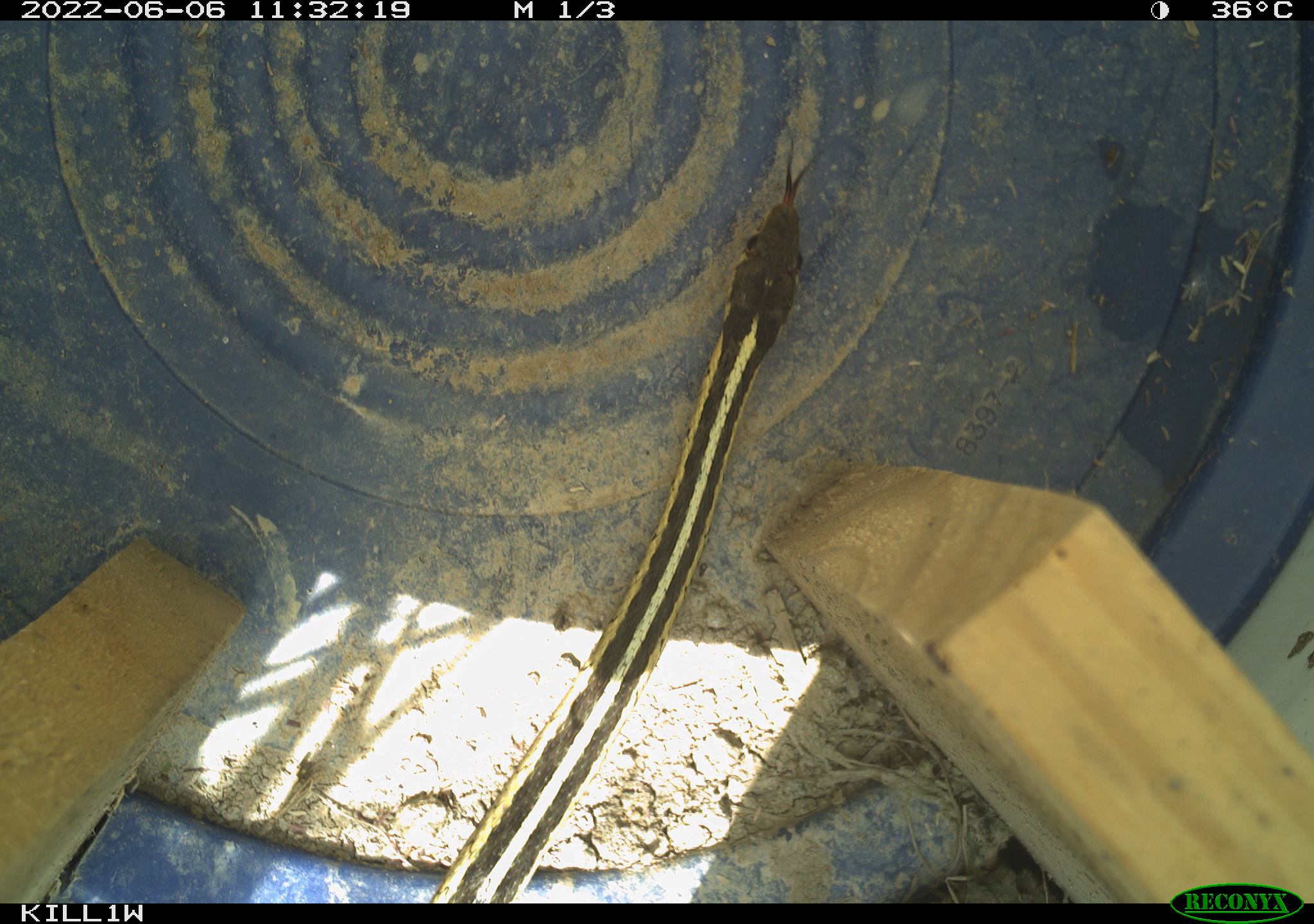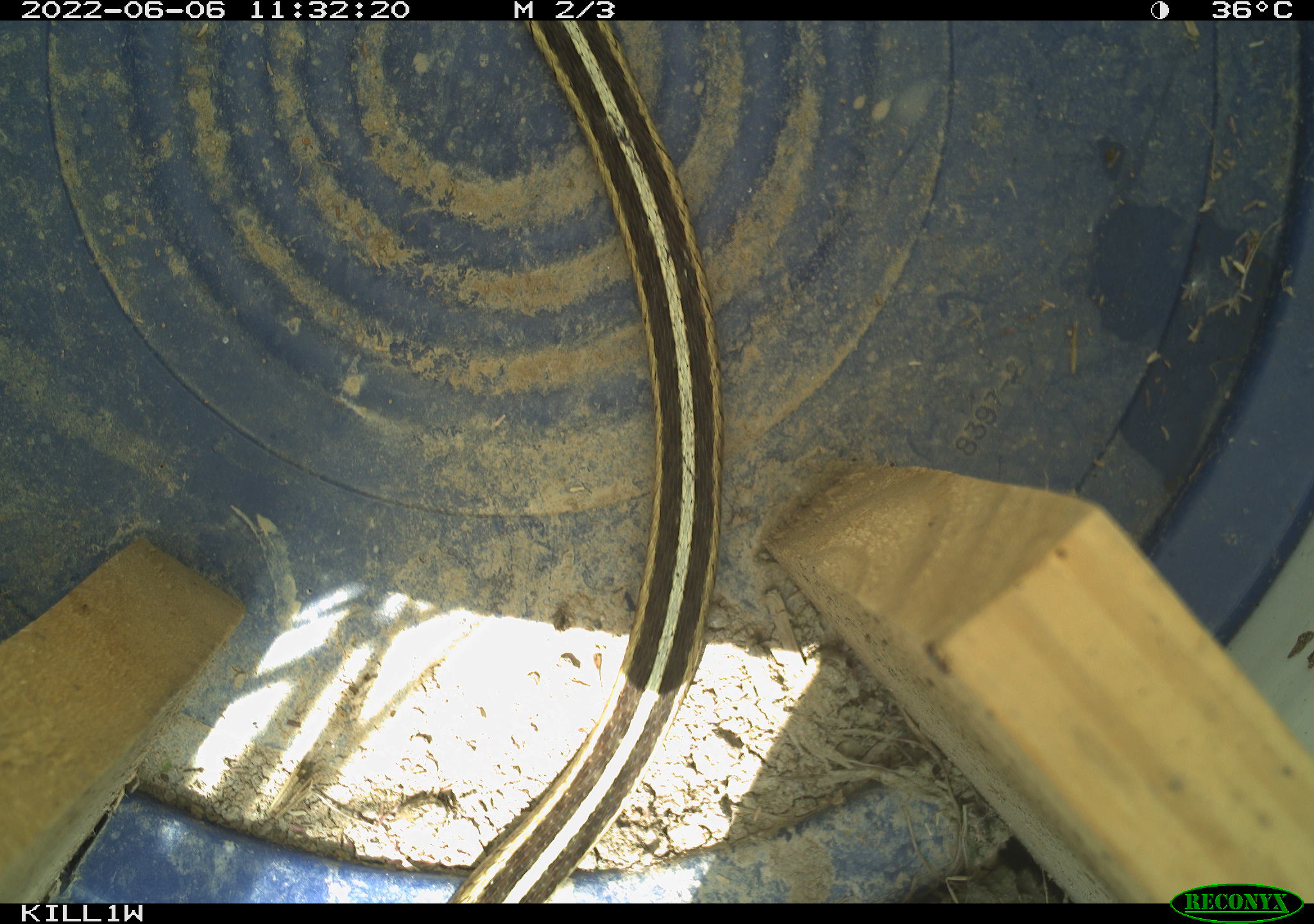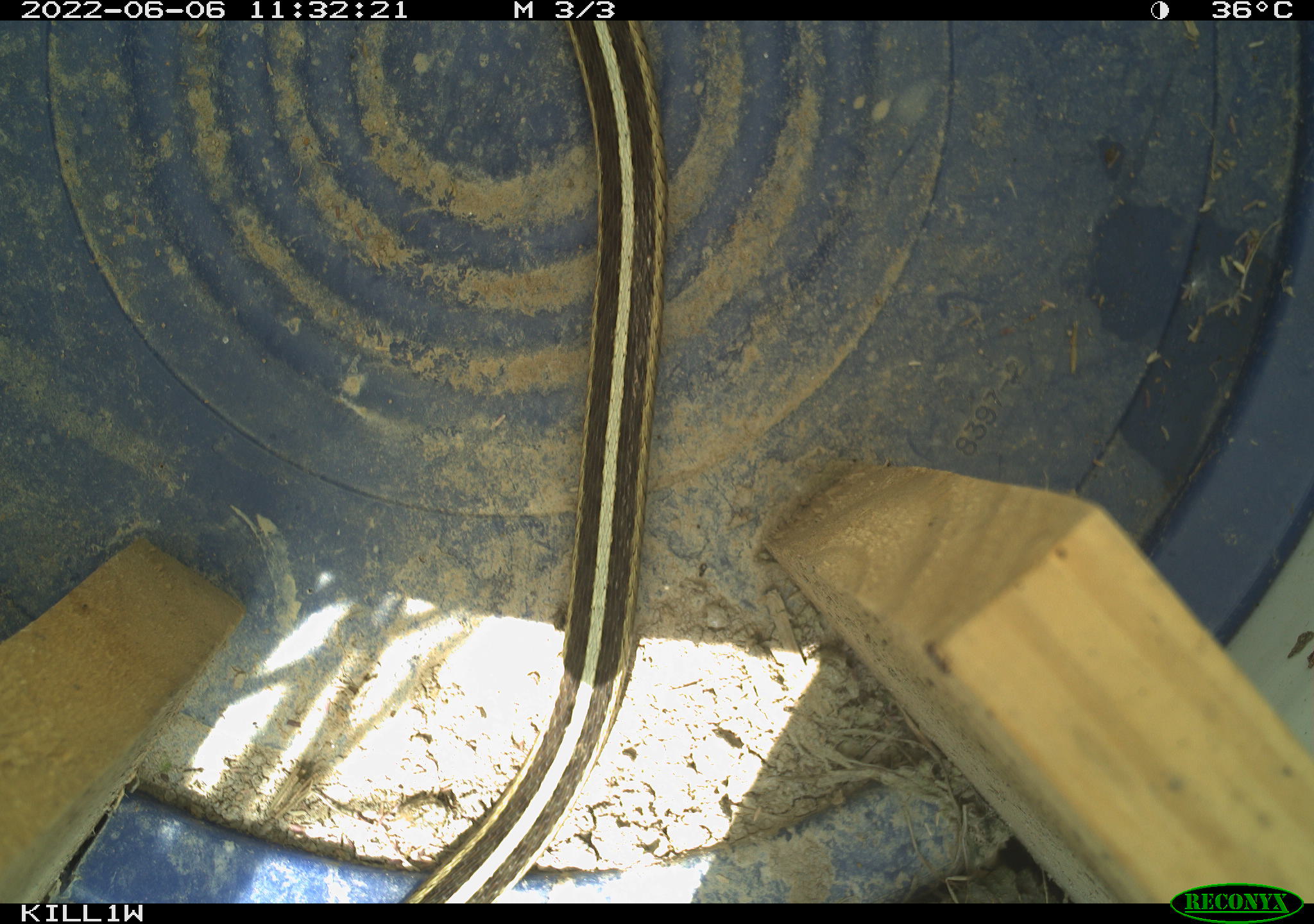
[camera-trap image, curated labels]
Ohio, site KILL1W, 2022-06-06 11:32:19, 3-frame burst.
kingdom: Animalia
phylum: Chordata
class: Reptilia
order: Squamata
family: Colubridae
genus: Thamnophis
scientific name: Thamnophis sirtalis sirtalis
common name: eastern gartersnake